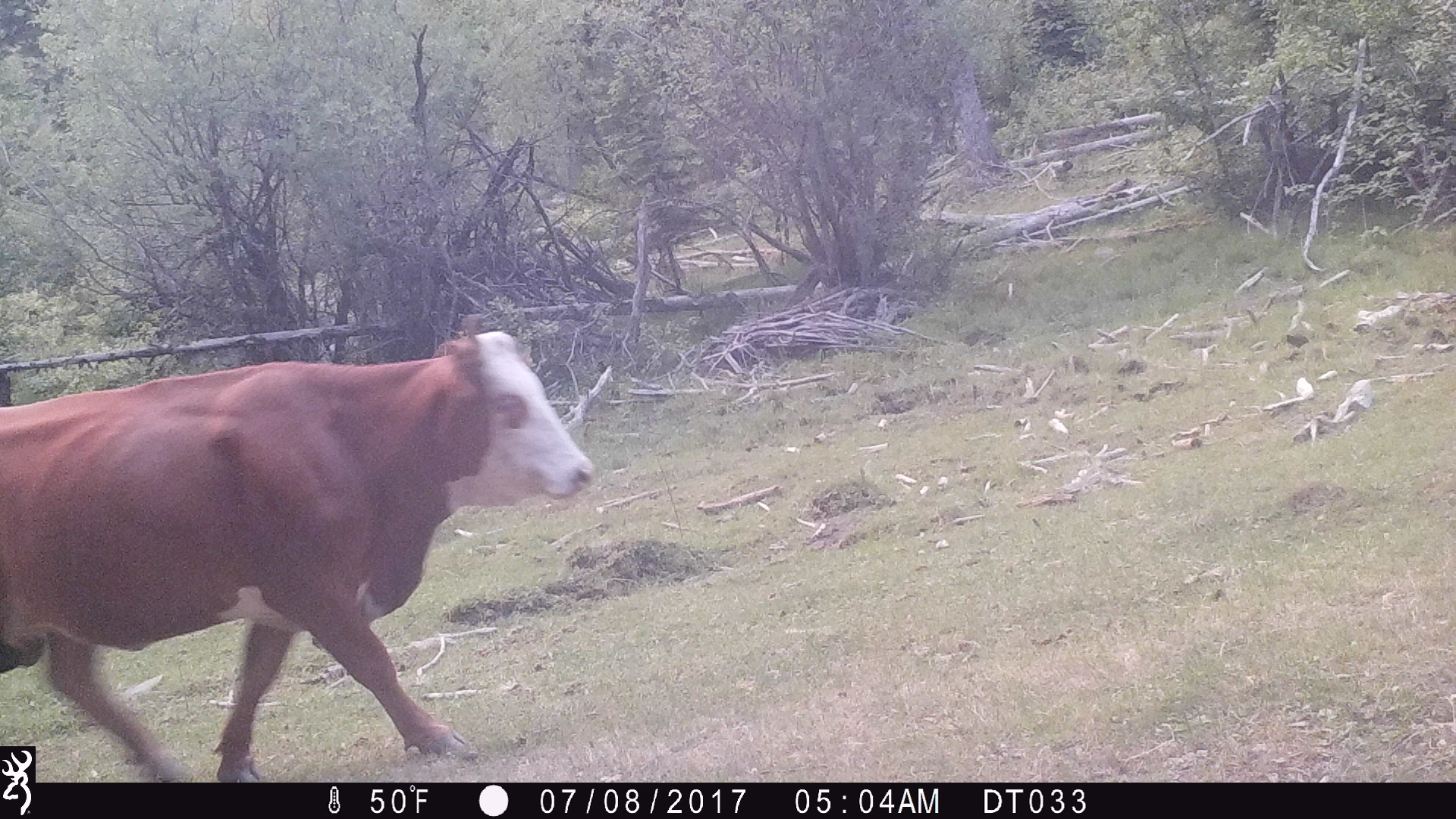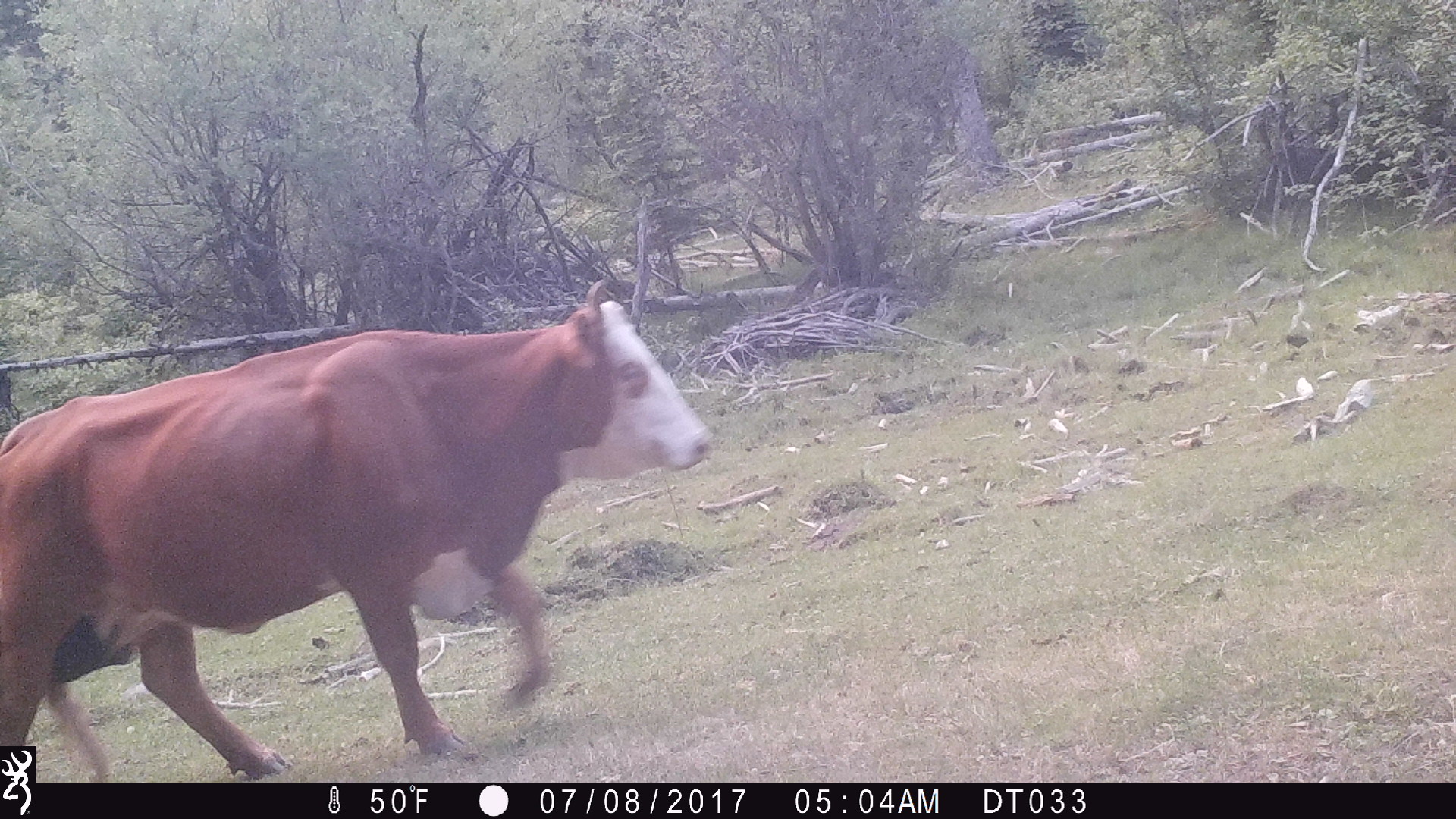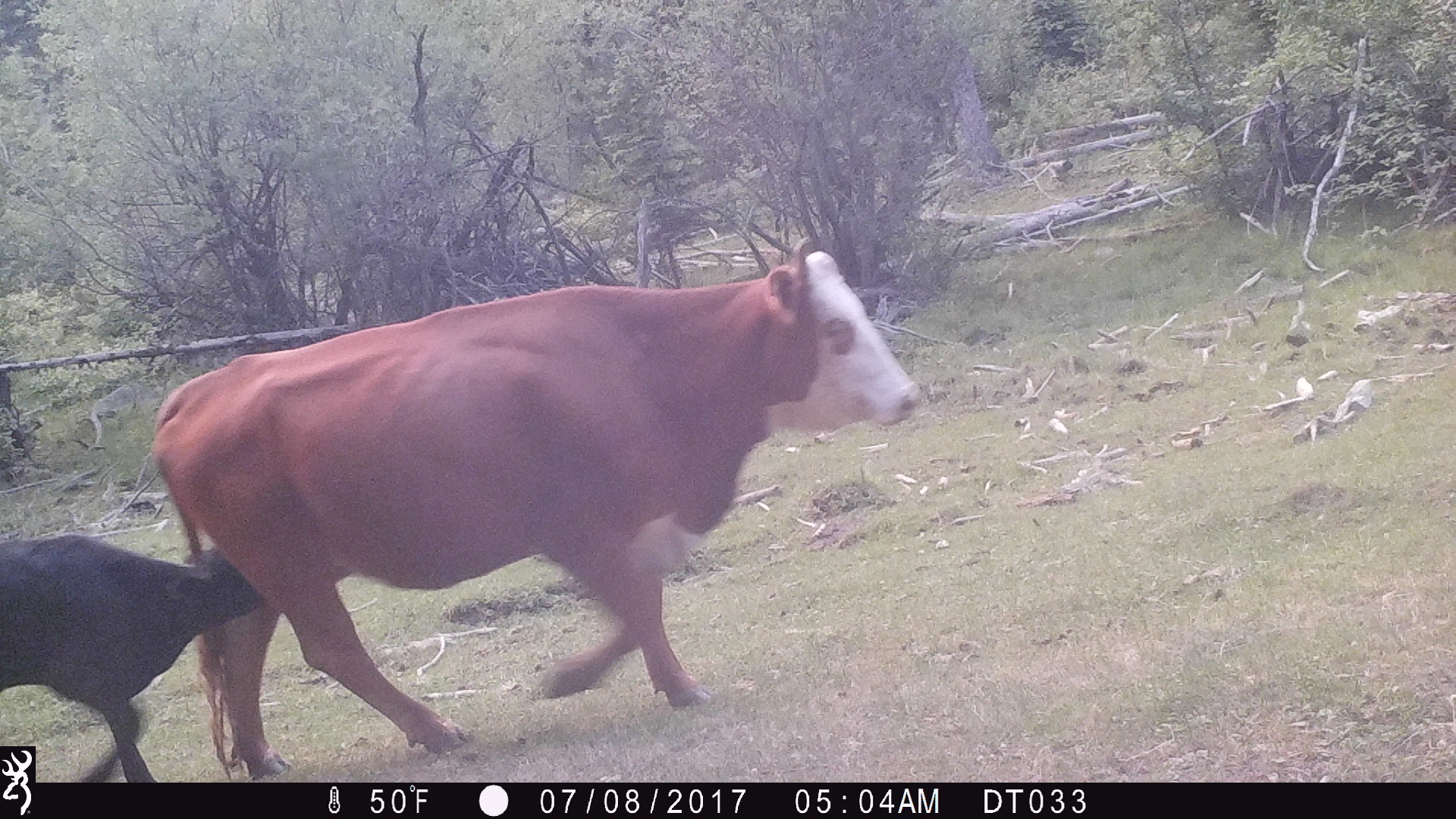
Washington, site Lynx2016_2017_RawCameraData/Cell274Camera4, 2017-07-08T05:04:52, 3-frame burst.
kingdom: Animalia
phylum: Chordata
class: Mammalia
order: Artiodactyla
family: Bovidae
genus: Bos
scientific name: Bos taurus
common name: domestic cattle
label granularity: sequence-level